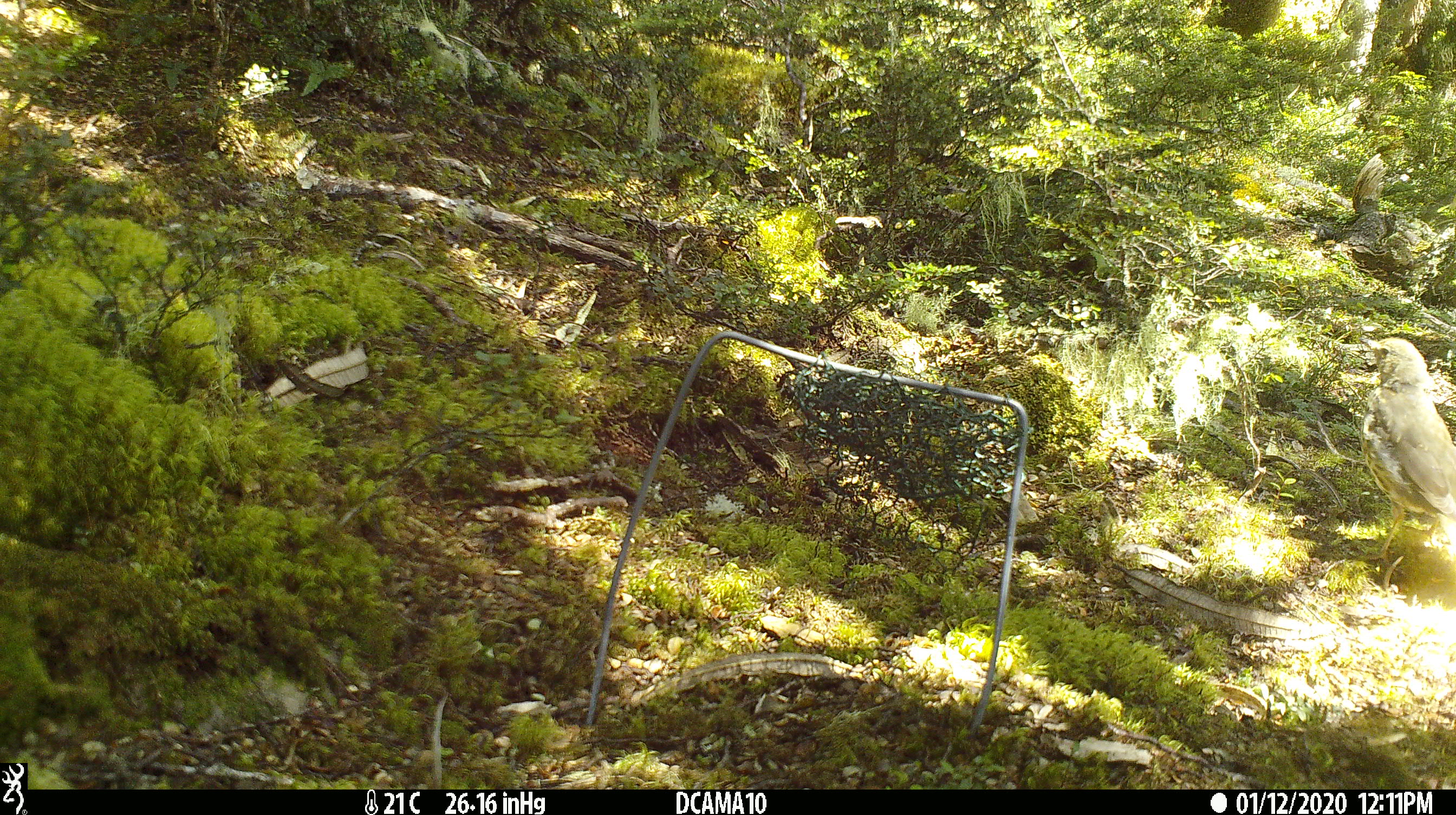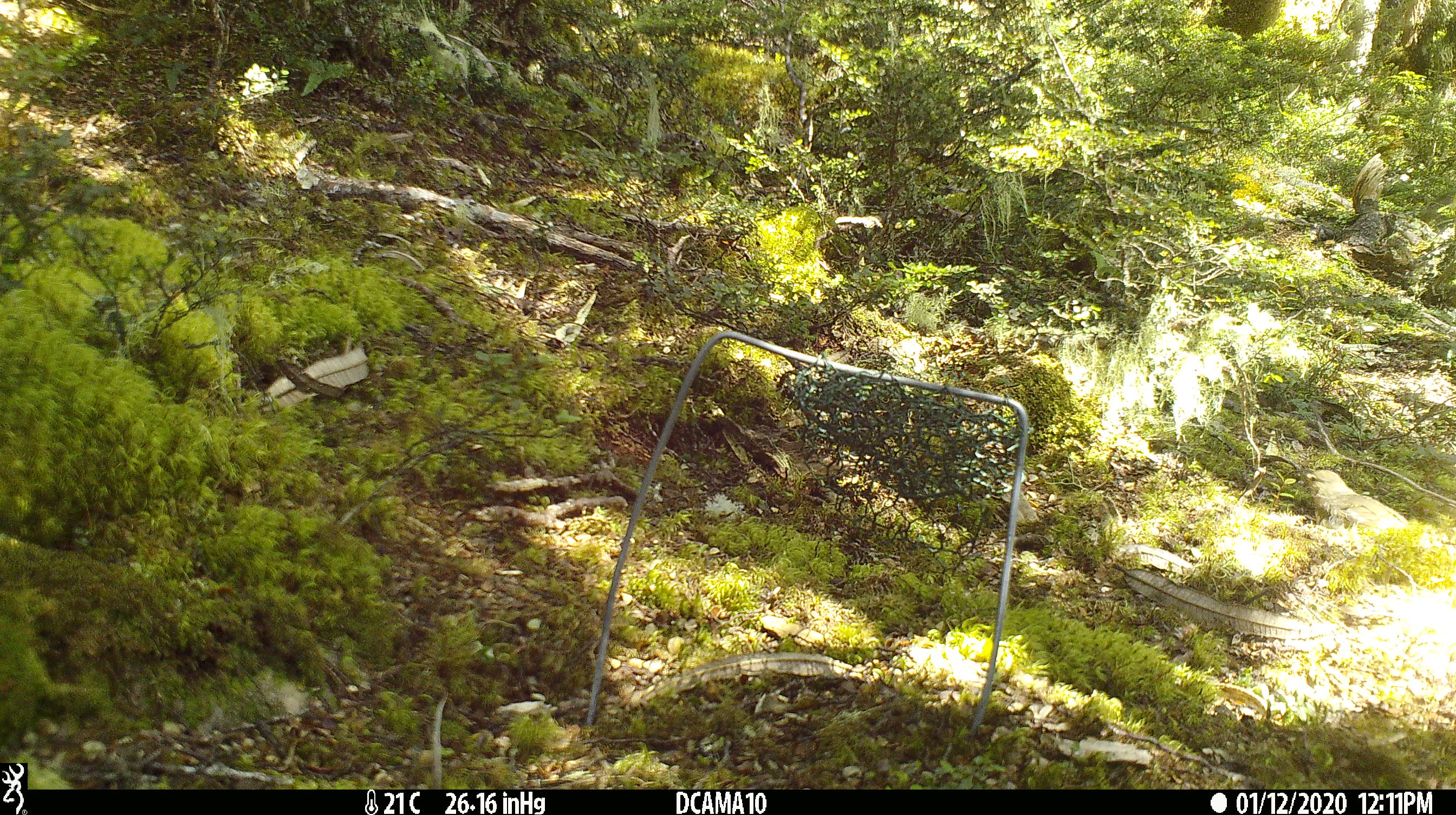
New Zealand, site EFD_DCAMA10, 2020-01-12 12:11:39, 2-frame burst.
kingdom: Animalia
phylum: Chordata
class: Aves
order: Passeriformes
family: Turdidae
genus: Turdus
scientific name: Turdus philomelos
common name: song thrush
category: thrush